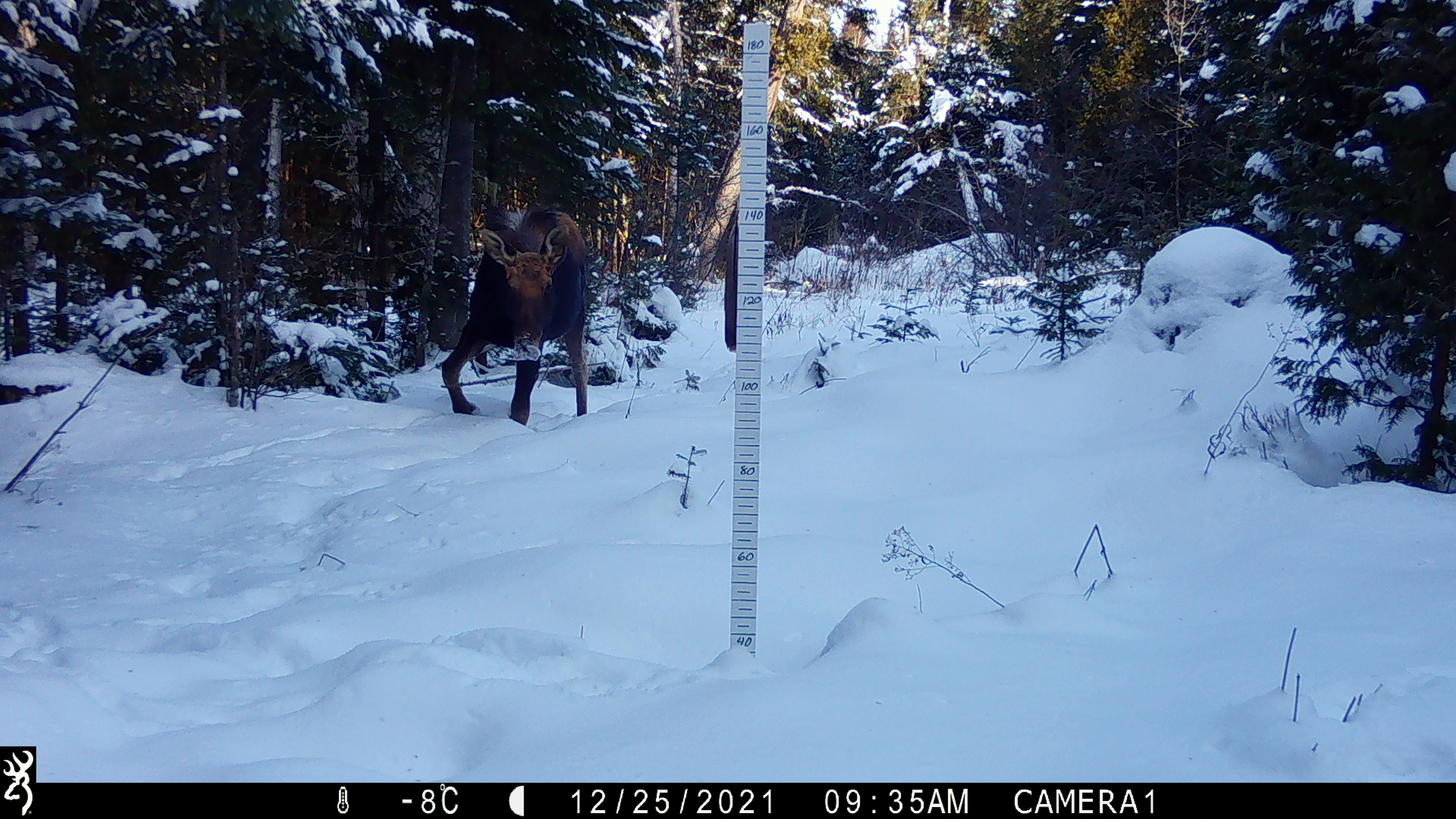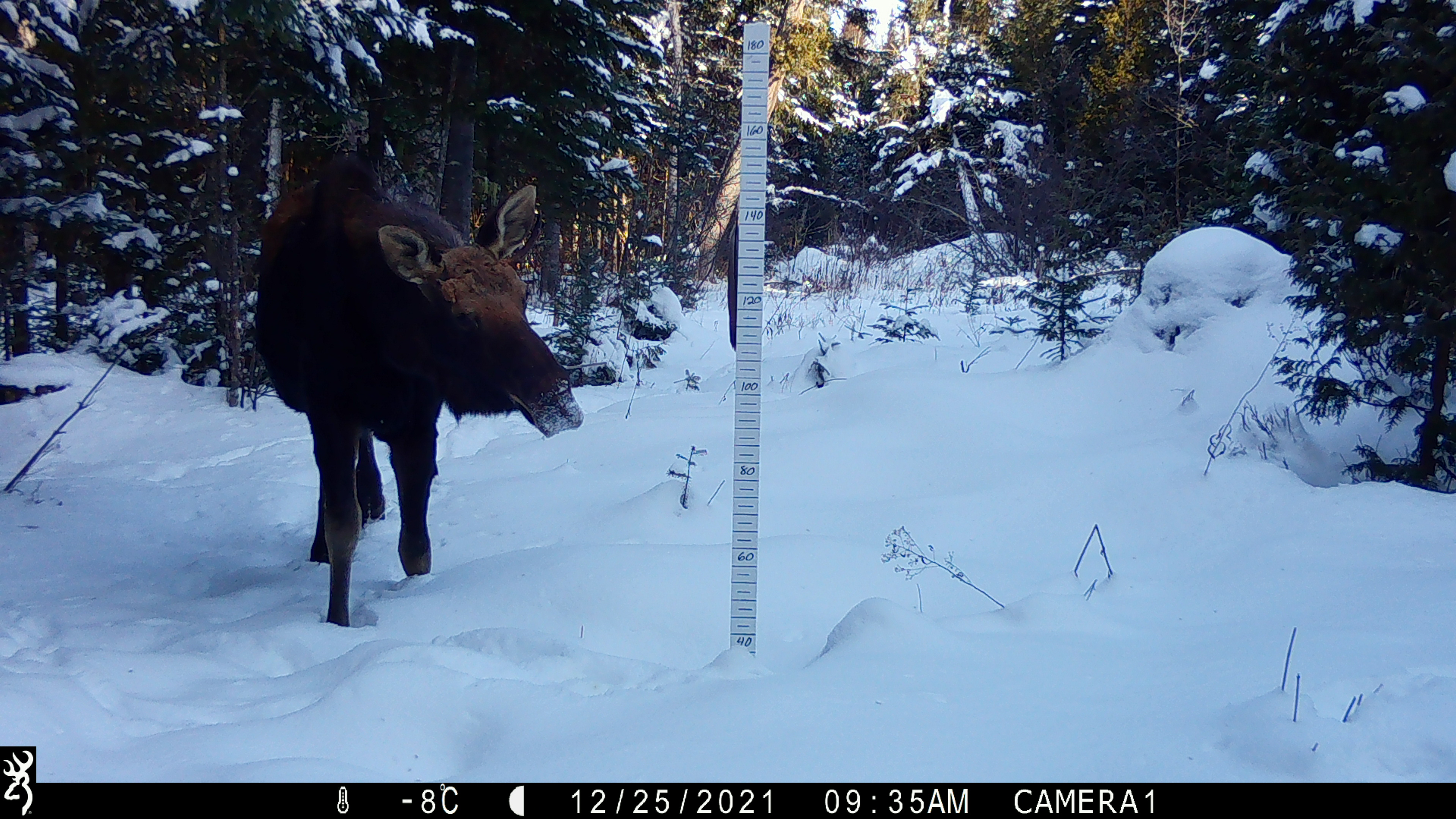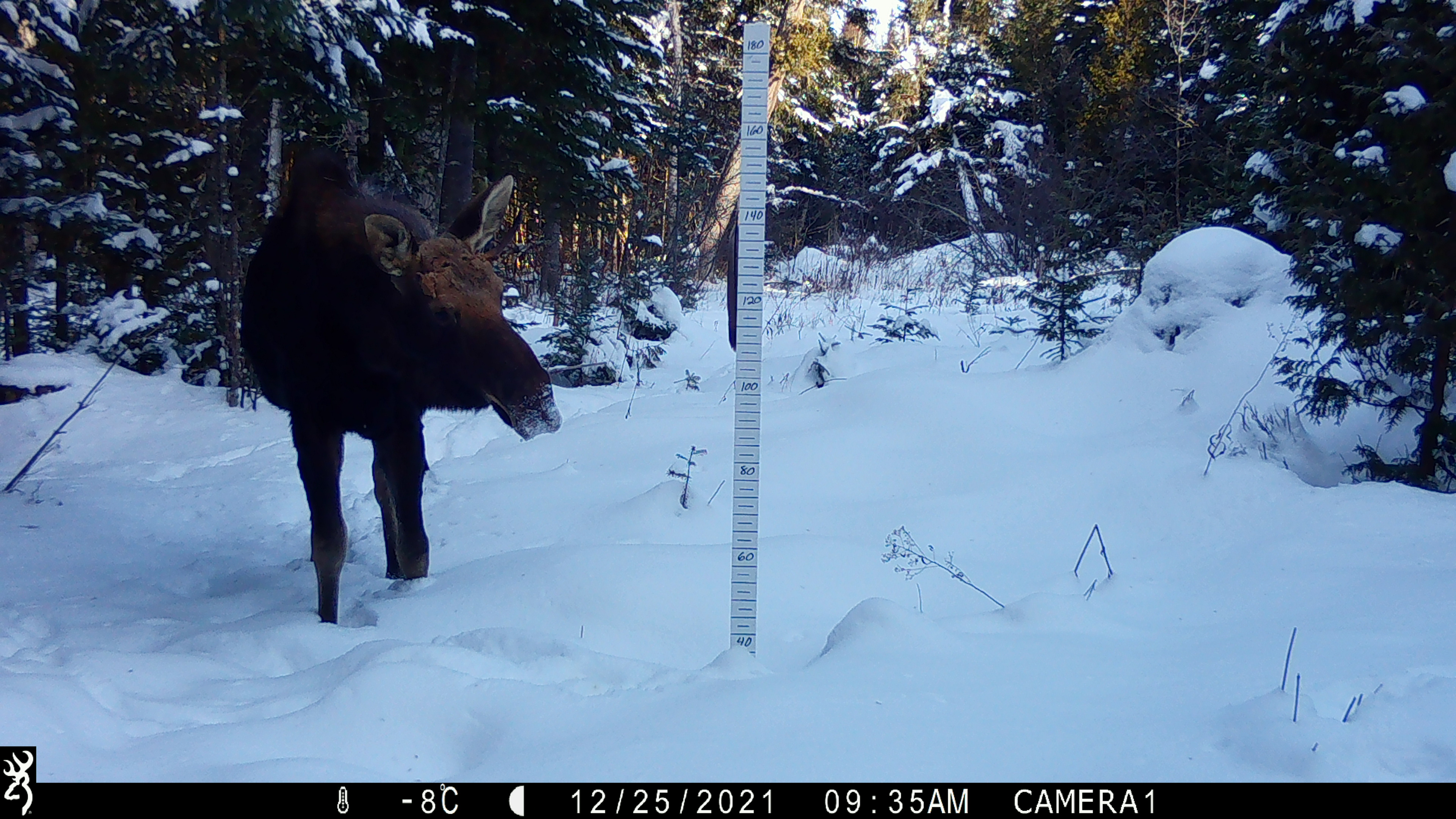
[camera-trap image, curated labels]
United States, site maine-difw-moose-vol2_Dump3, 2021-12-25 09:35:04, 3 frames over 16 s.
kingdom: Animalia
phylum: Chordata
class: Mammalia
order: Artiodactyla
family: Cervidae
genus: Alces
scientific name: Alces alces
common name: moose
Moose (Alces alces).